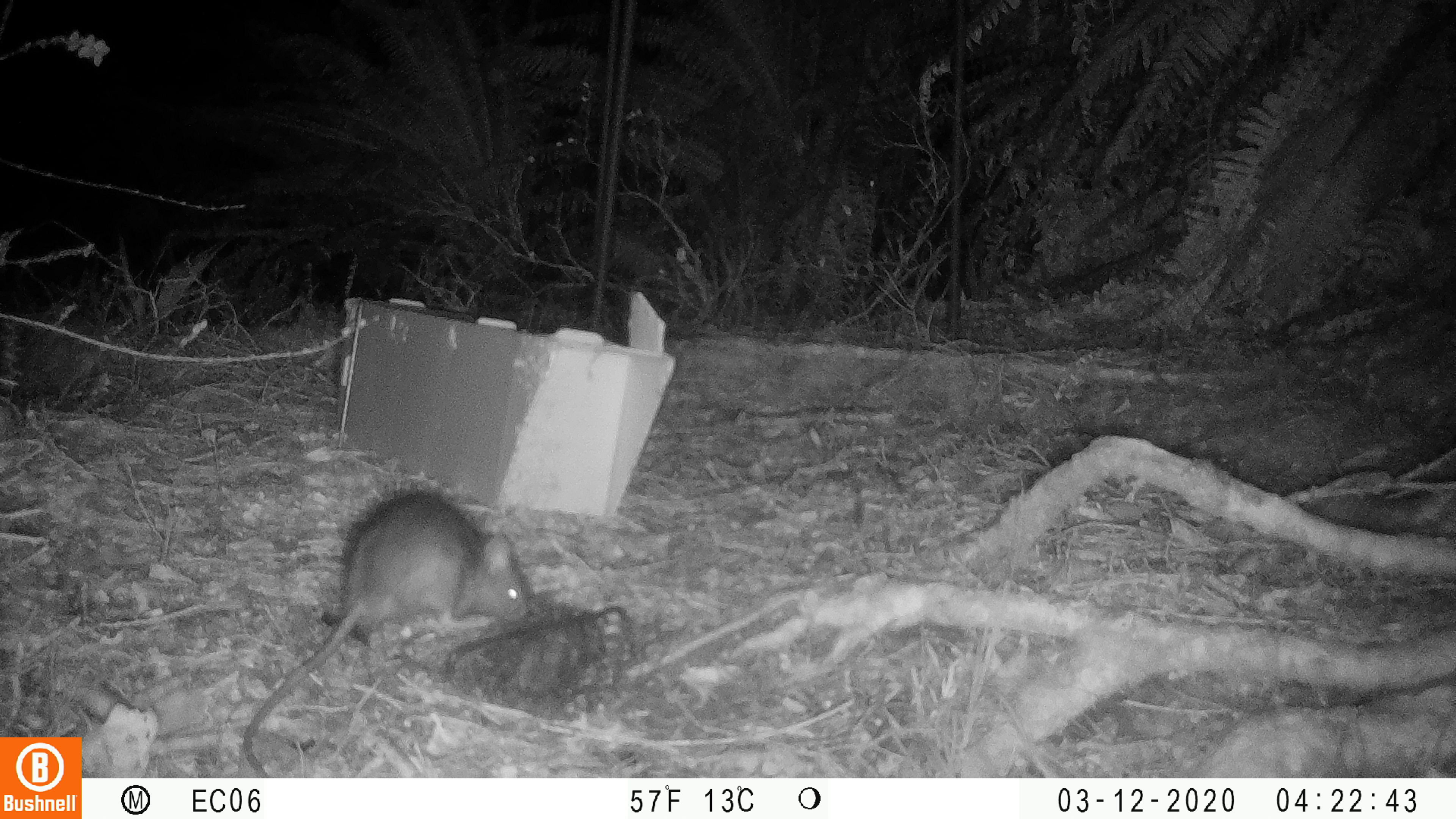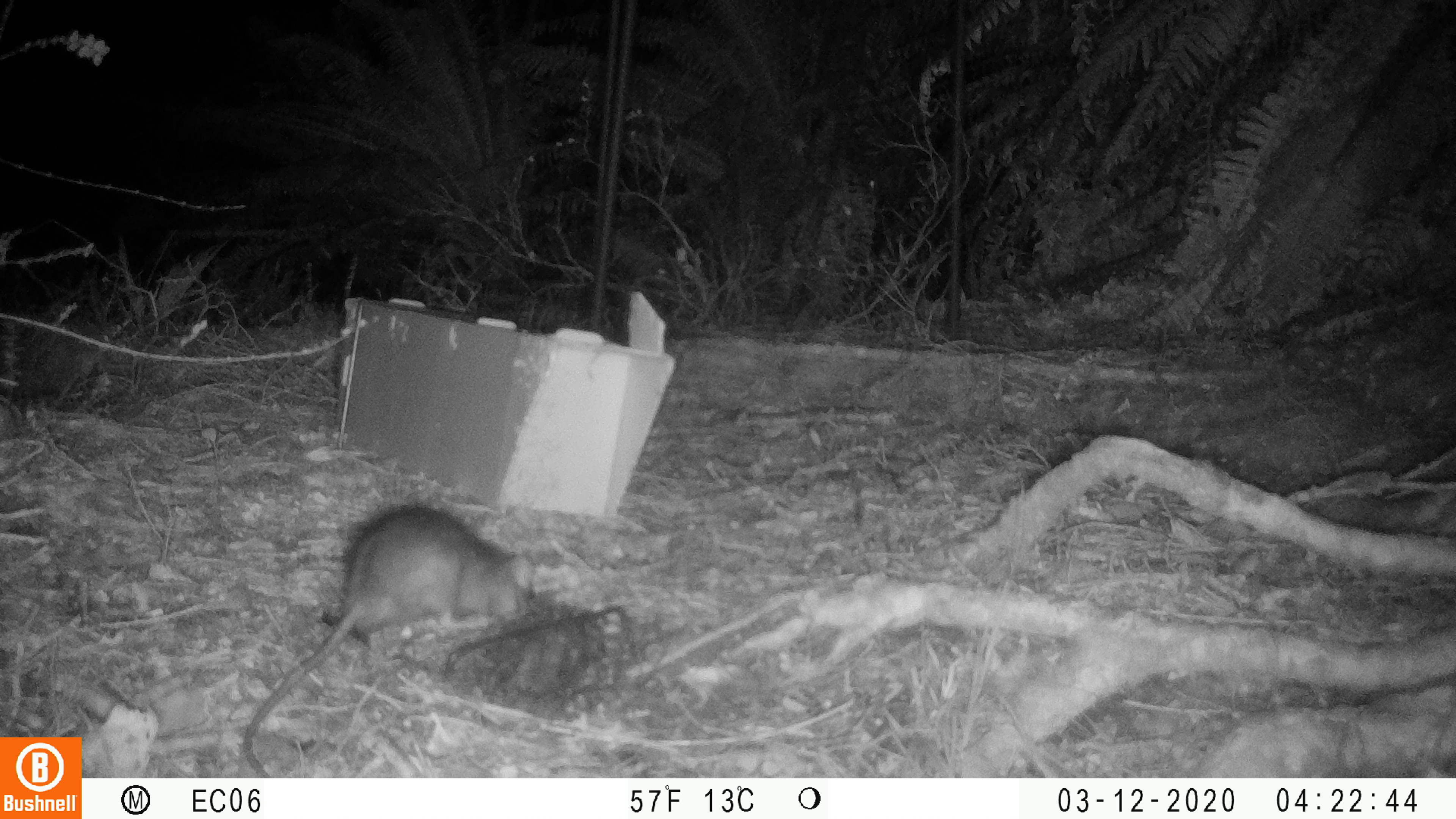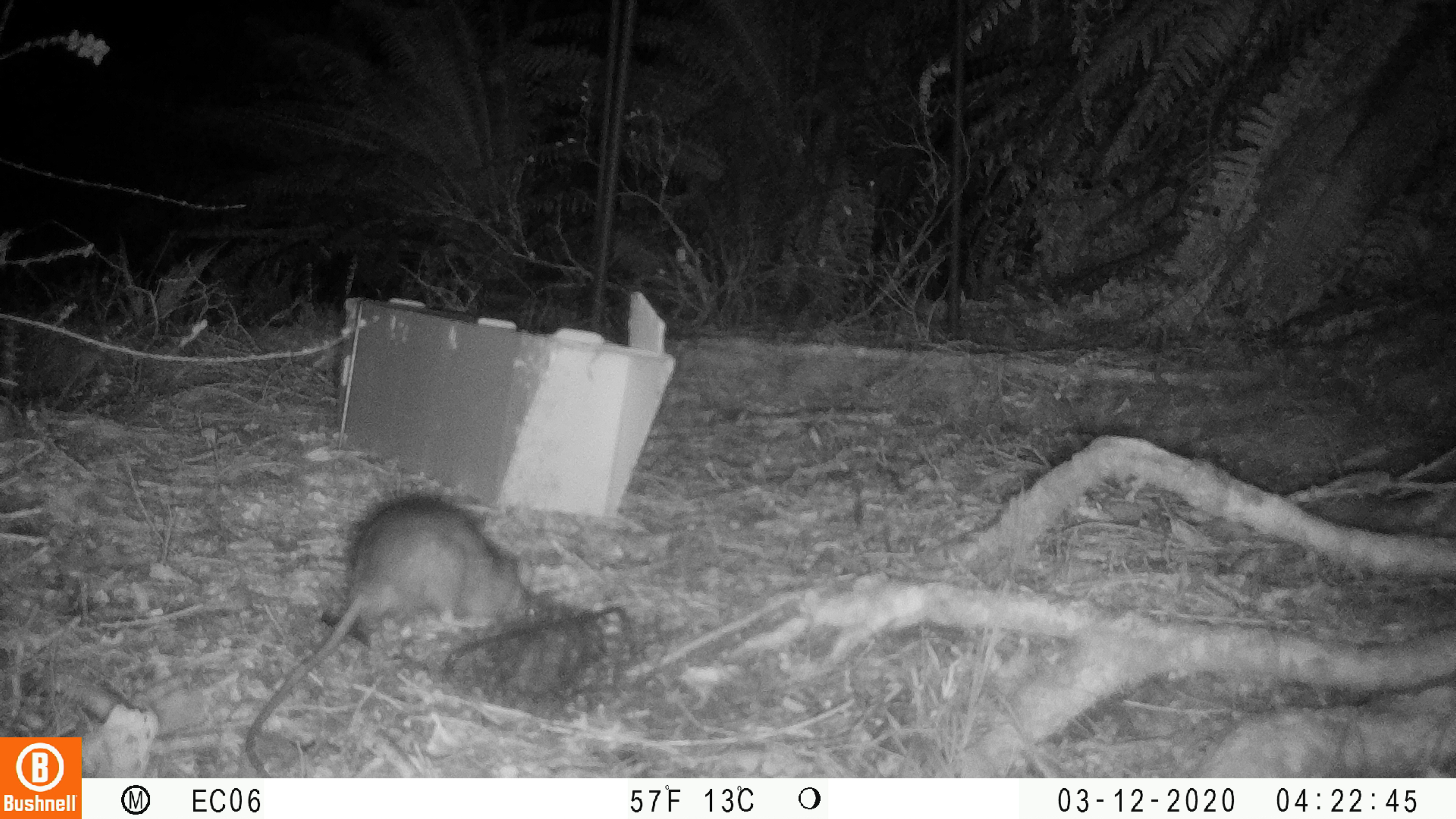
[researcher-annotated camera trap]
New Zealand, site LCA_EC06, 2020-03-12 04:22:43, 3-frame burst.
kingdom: Animalia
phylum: Chordata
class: Mammalia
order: Rodentia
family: Muridae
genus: Rattus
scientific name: Rattus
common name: rat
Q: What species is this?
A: Rat (Rattus).